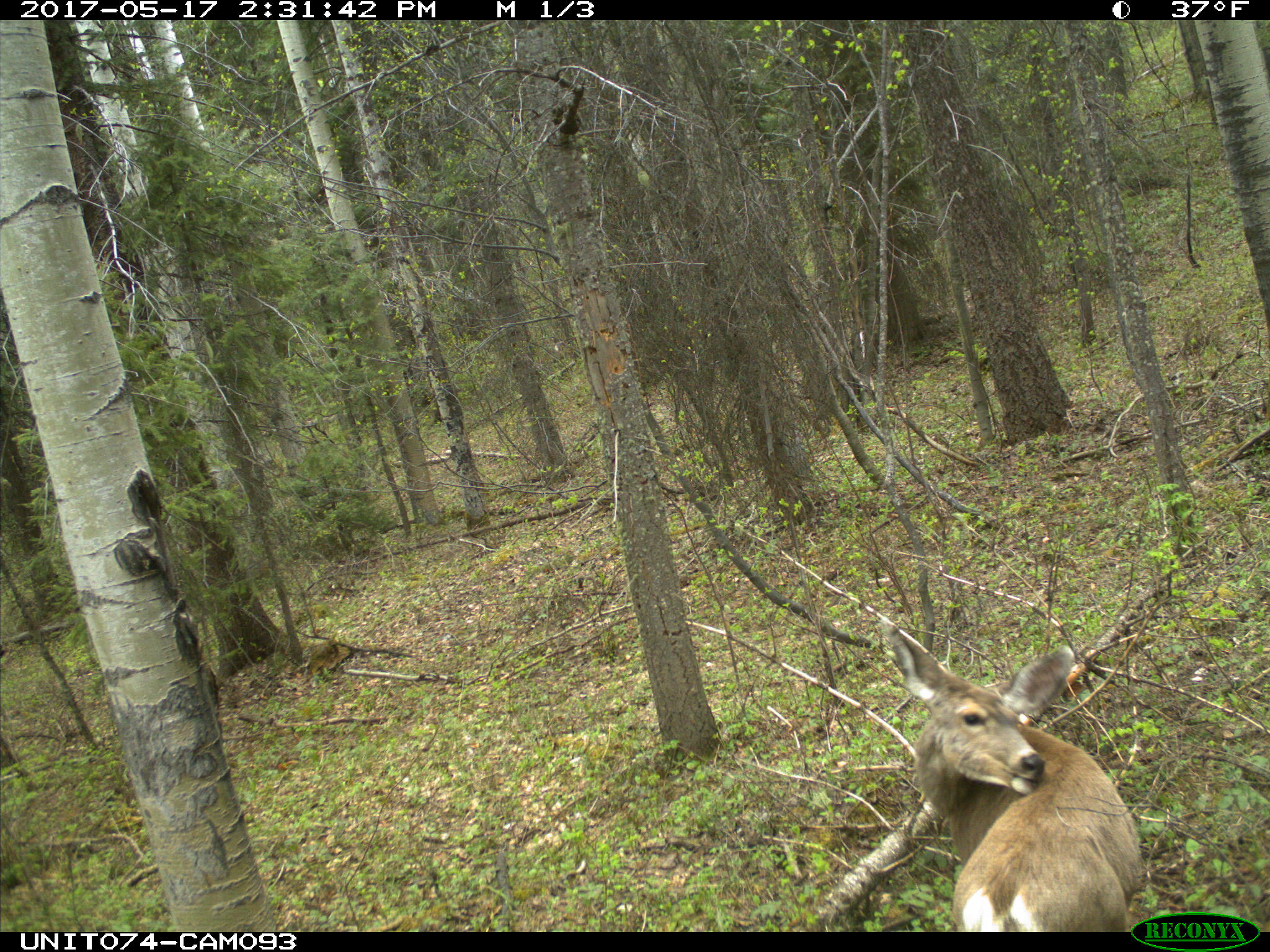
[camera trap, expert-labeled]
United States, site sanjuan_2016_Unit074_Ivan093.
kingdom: Animalia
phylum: Chordata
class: Mammalia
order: Artiodactyla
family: Cervidae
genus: Odocoileus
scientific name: Odocoileus hemionus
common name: mule deer